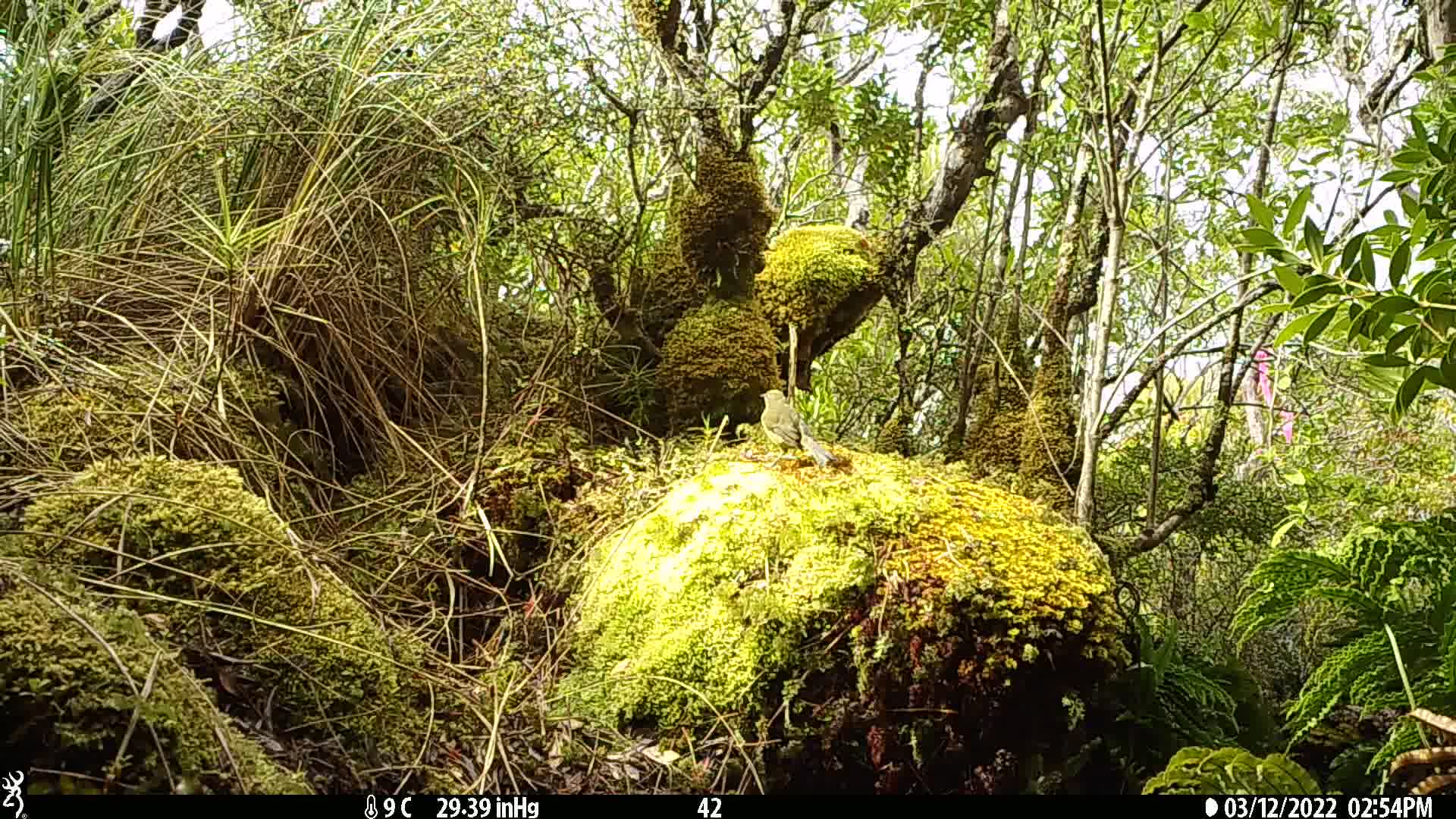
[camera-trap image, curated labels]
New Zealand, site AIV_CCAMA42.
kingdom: Animalia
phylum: Chordata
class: Aves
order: Passeriformes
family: Meliphagidae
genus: Anthornis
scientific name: Anthornis melanura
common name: new zealand bellbird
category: bellbird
Bellbird (new zealand bellbird) (Anthornis melanura).